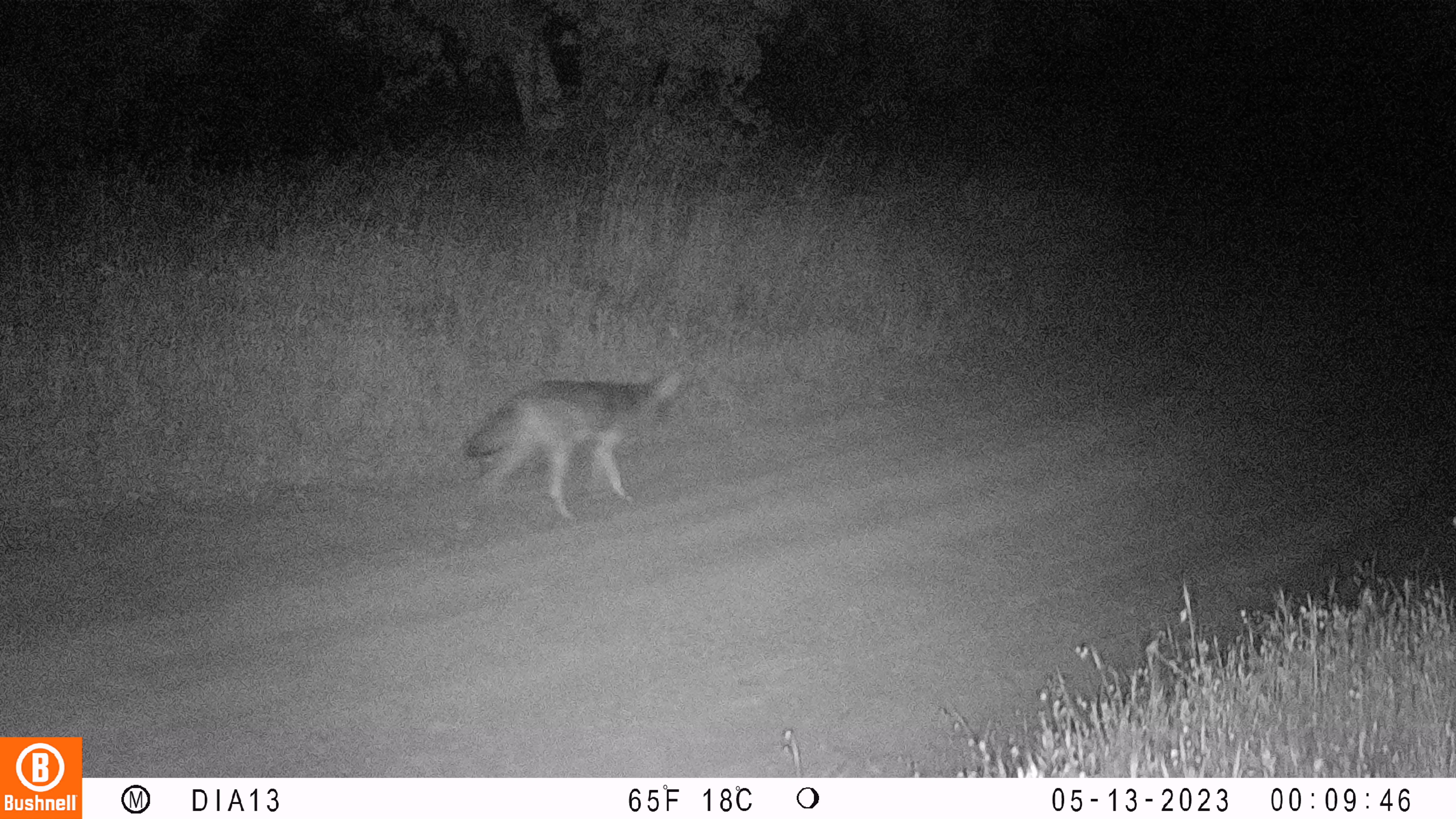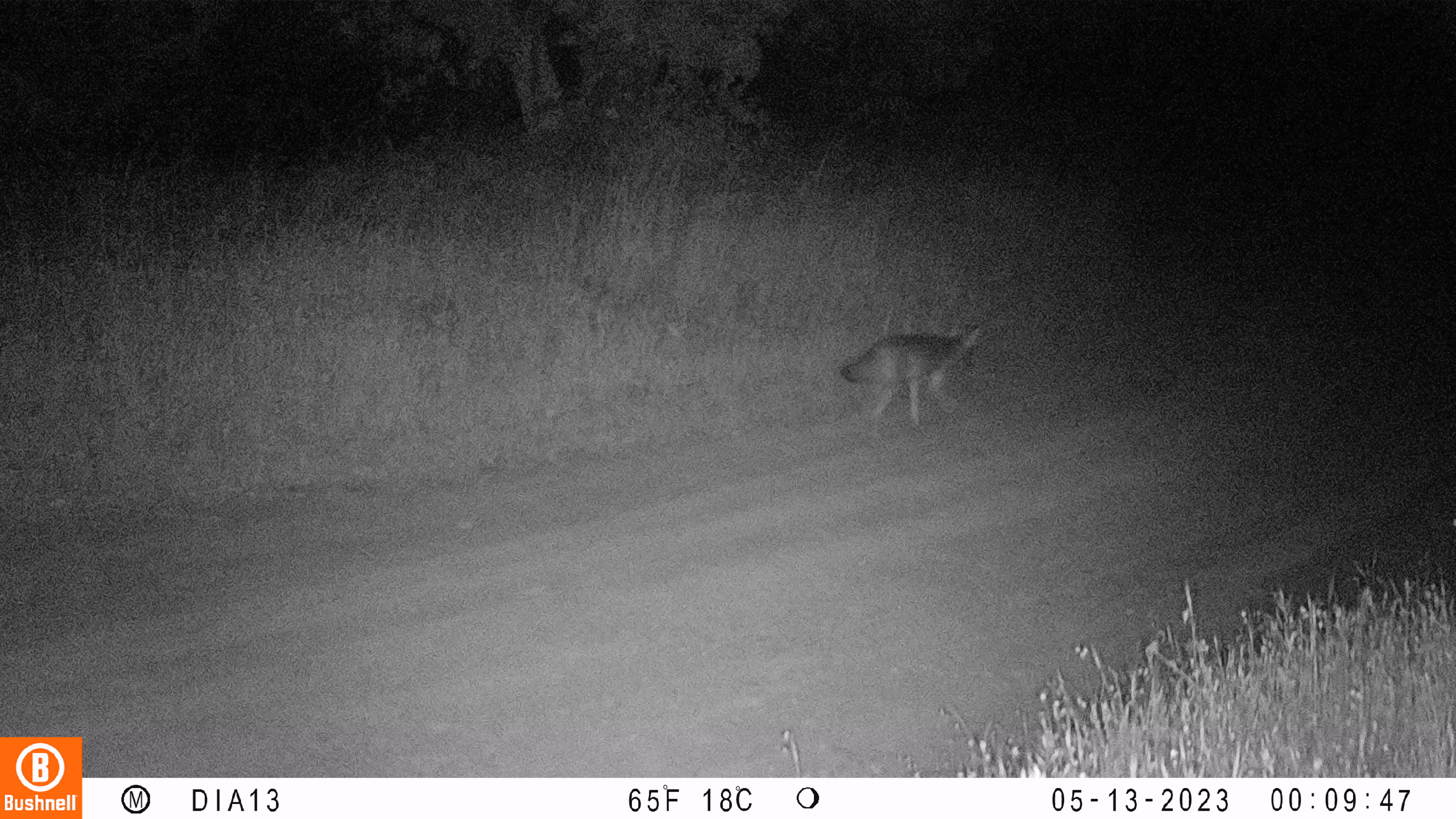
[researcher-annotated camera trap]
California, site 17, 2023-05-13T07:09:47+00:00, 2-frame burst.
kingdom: Animalia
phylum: Chordata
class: Mammalia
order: Carnivora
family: Canidae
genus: Canis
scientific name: Canis latrans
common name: coyote